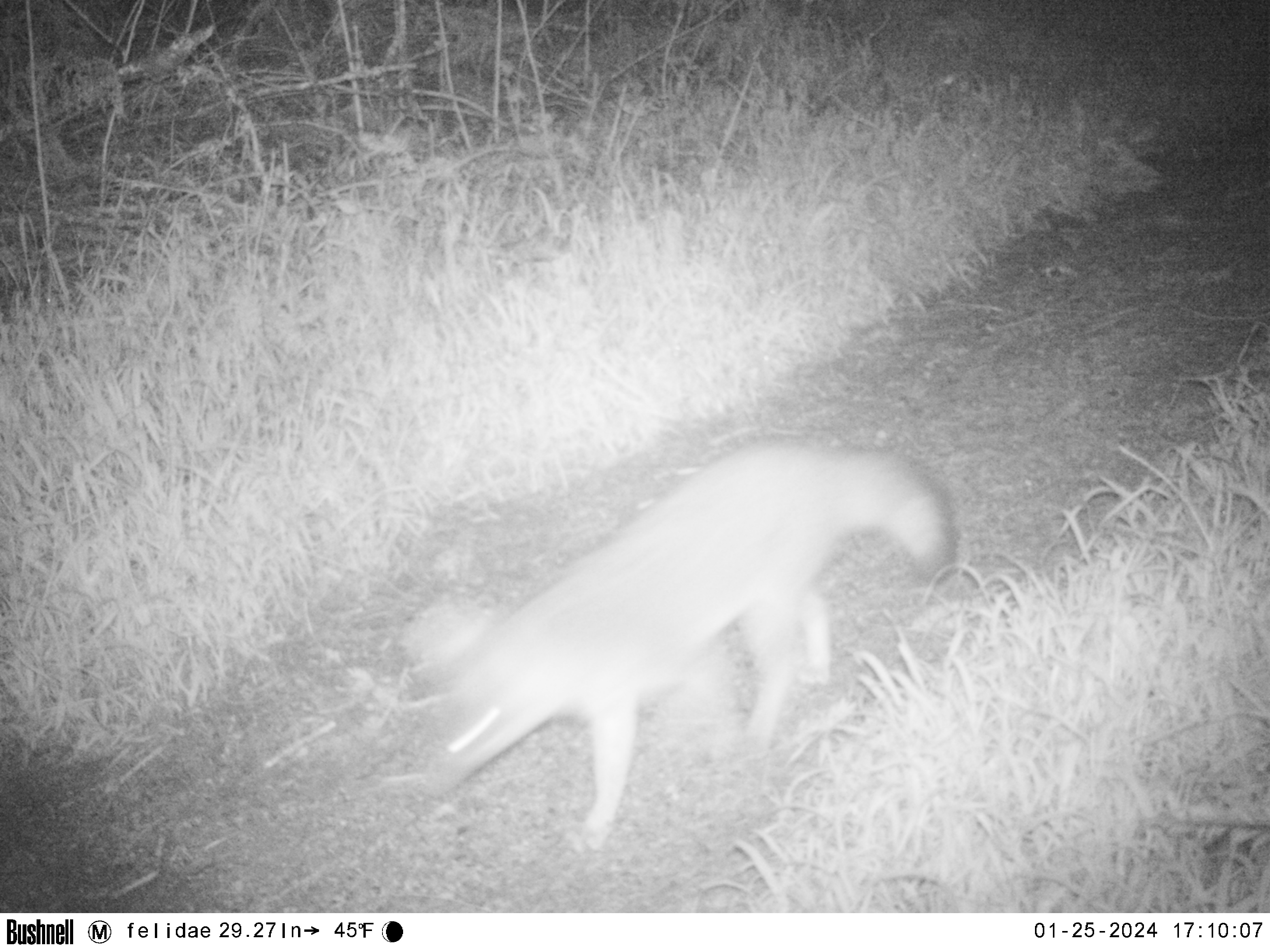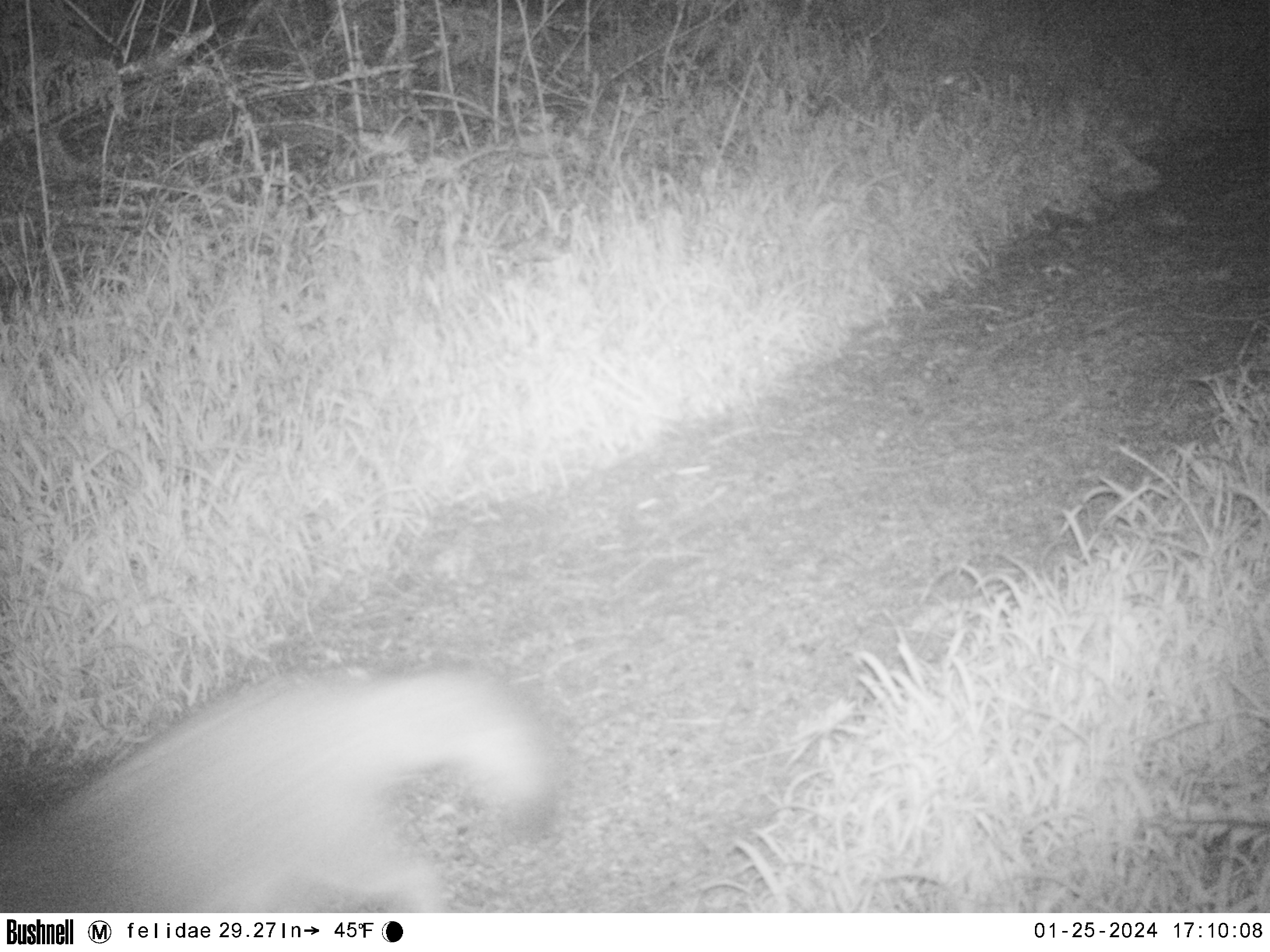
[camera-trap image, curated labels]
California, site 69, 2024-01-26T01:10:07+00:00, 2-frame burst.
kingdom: Animalia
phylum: Chordata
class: Mammalia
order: Carnivora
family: Canidae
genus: Urocyon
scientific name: Urocyon cinereoargenteus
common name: gray fox